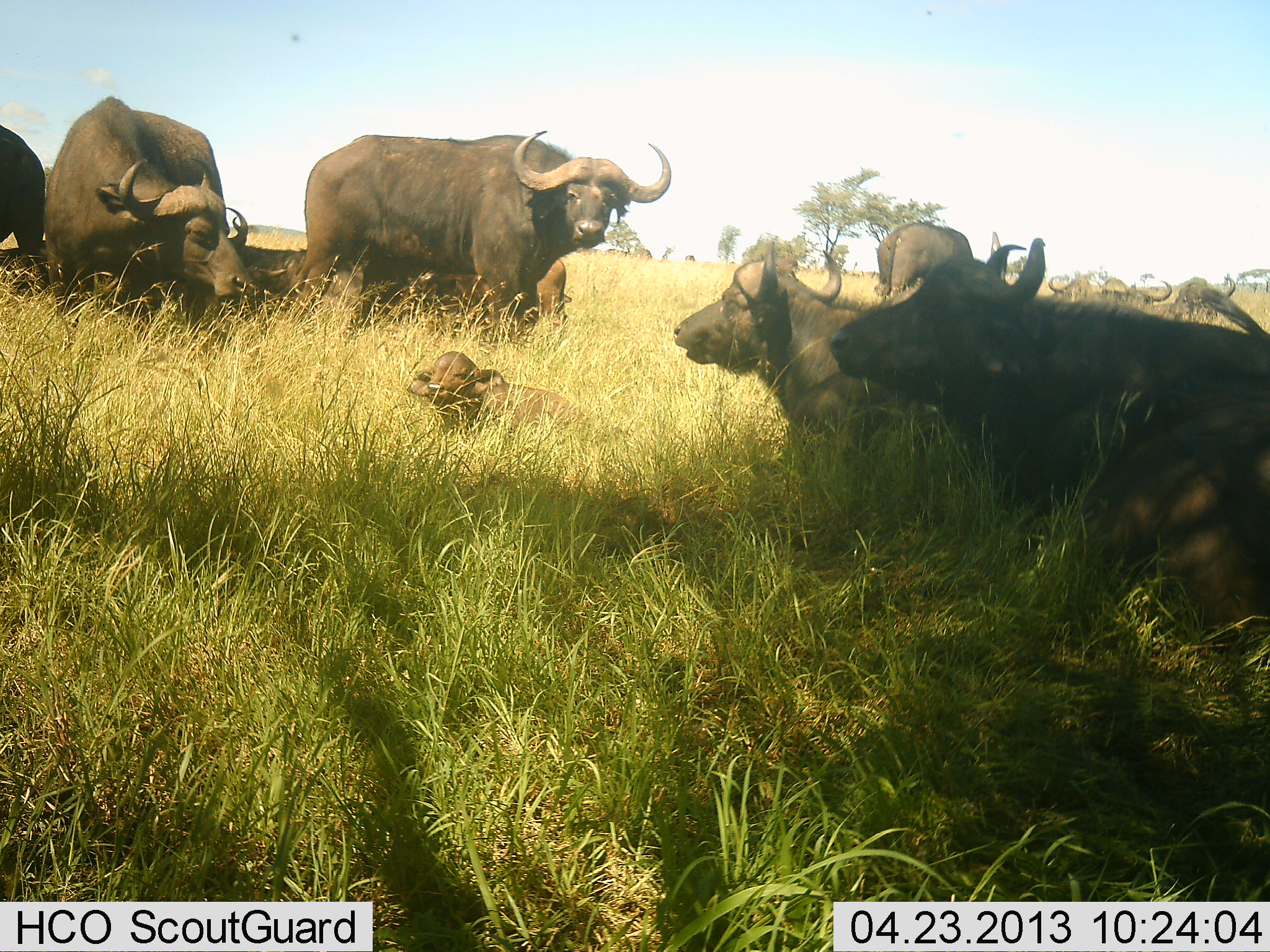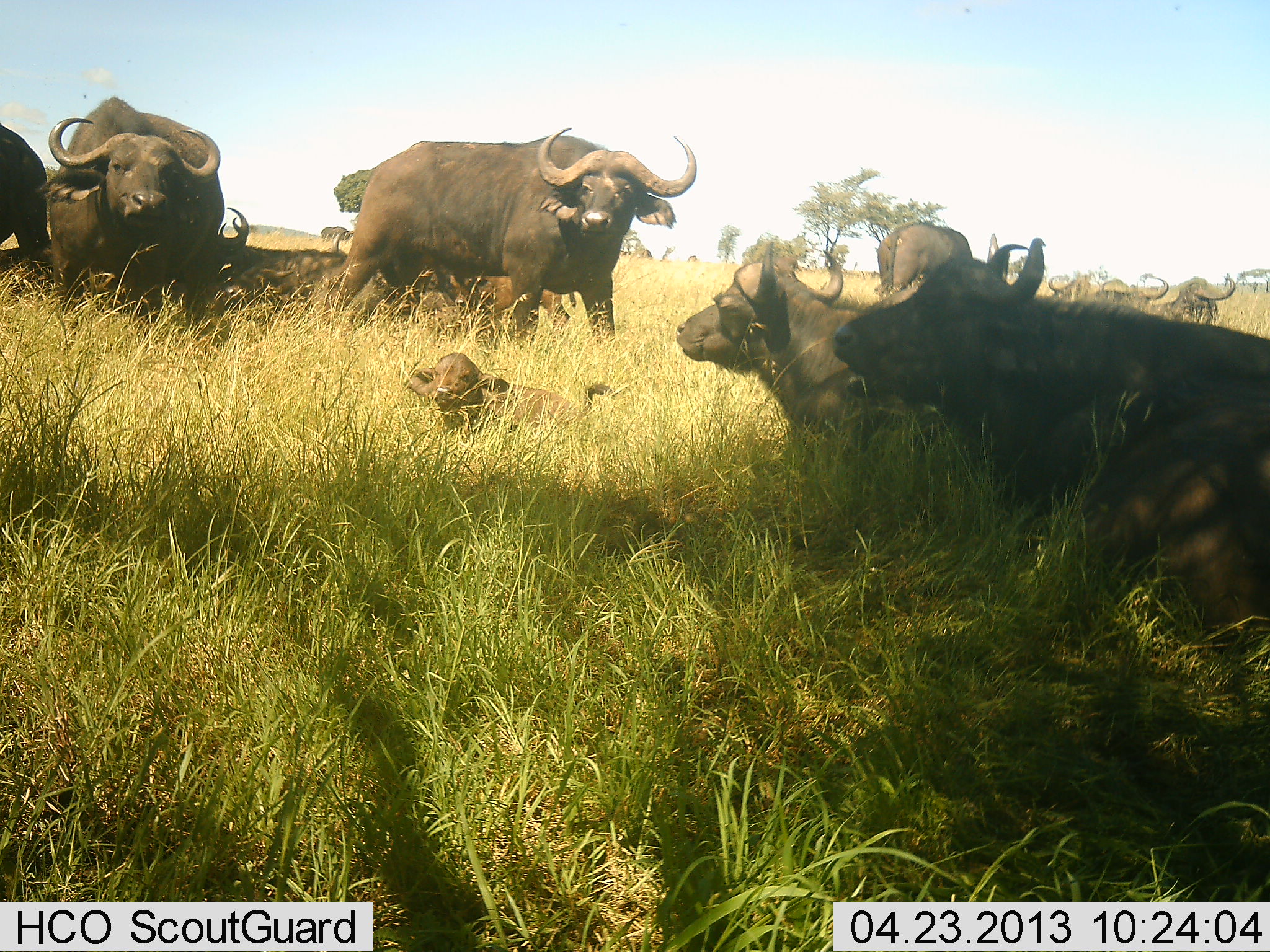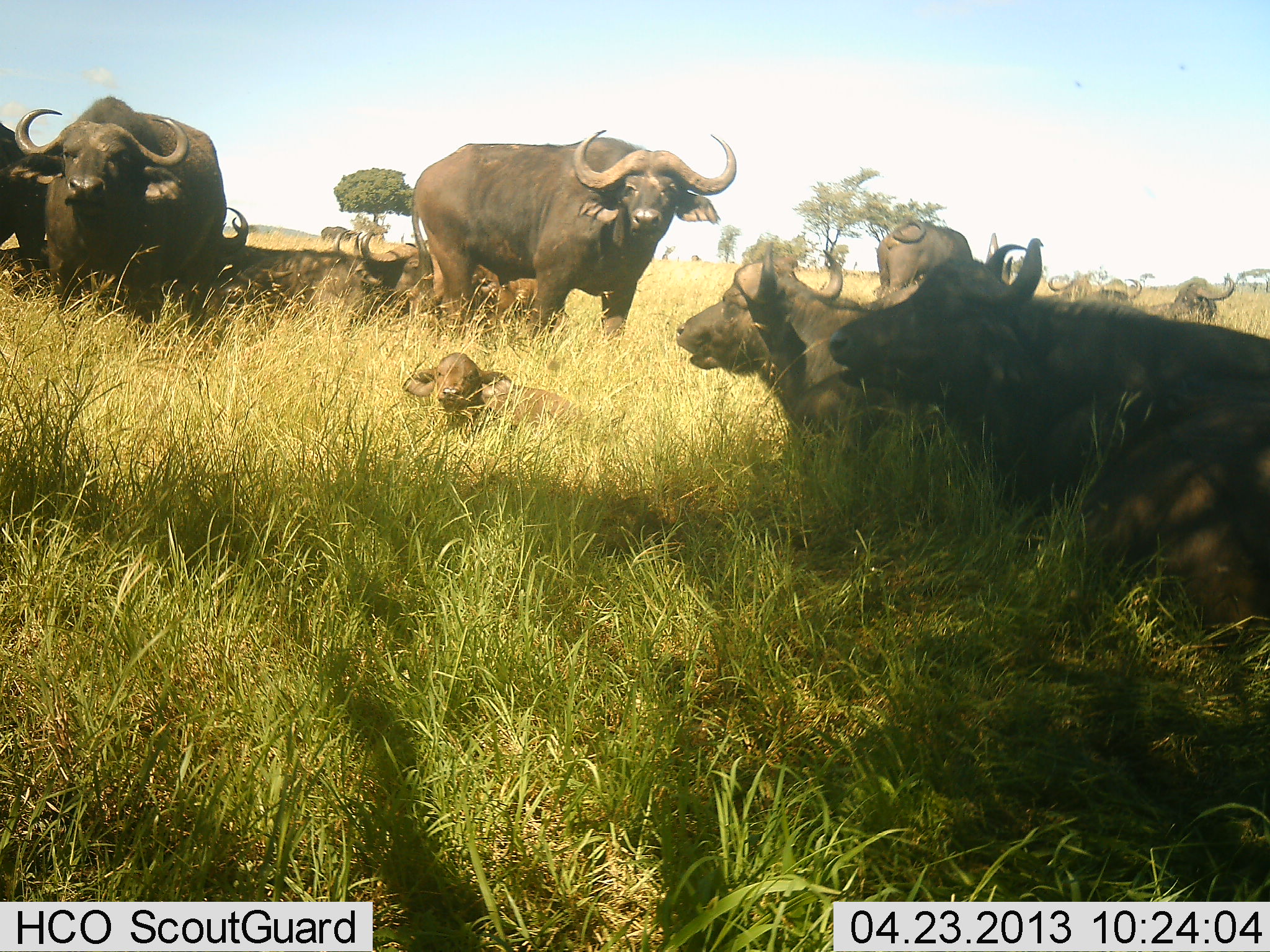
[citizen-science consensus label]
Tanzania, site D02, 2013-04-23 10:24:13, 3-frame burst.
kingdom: Animalia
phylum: Chordata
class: Mammalia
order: Artiodactyla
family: Bovidae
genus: Syncerus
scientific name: Syncerus caffer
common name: cape buffalo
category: buffalo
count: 11-50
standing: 60%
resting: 60%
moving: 20%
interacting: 20%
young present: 90%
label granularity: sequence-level